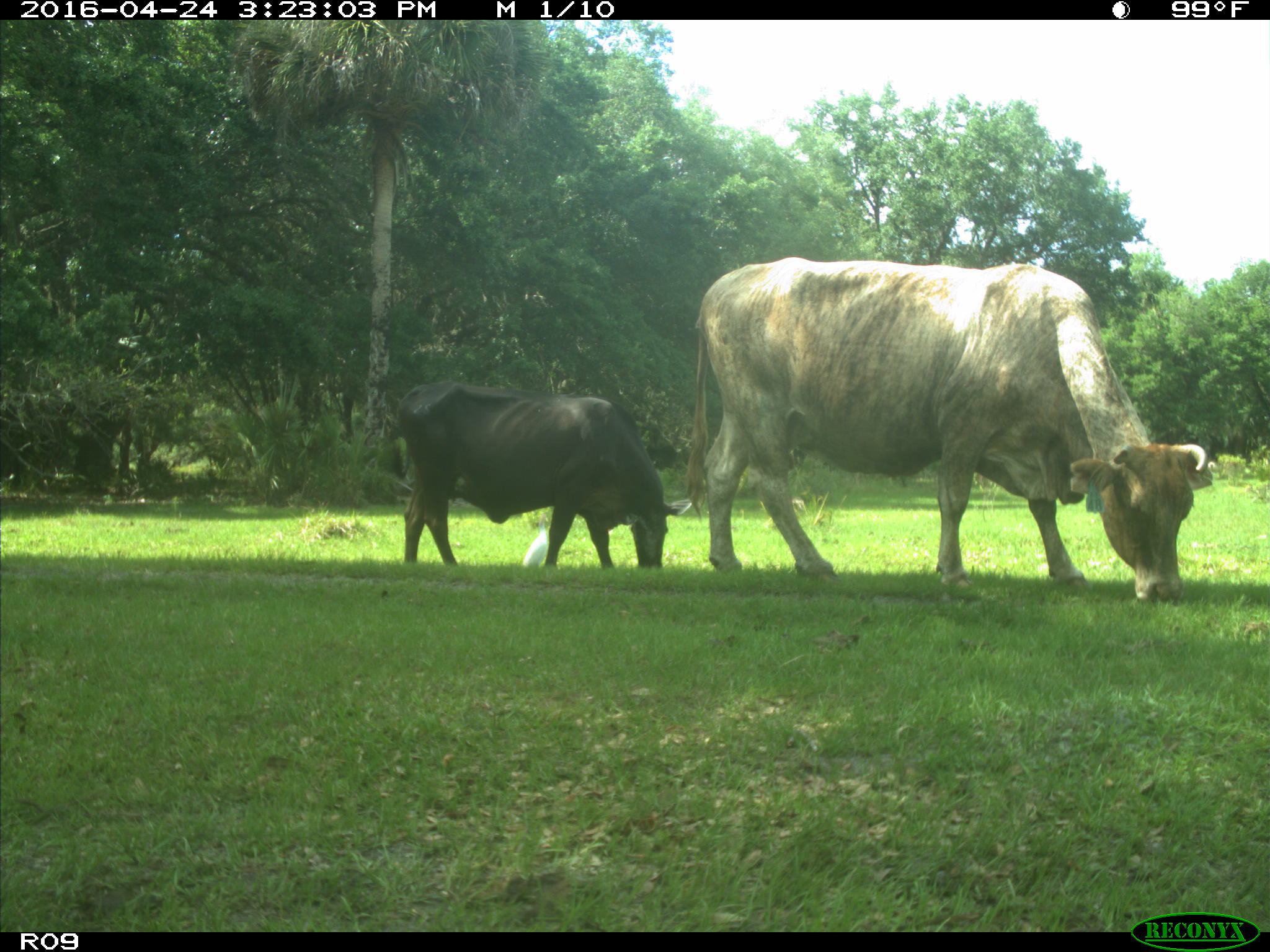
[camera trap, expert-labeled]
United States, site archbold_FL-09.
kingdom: Animalia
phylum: Chordata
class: Mammalia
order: Artiodactyla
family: Bovidae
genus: Bos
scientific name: Bos taurus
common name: domestic cow